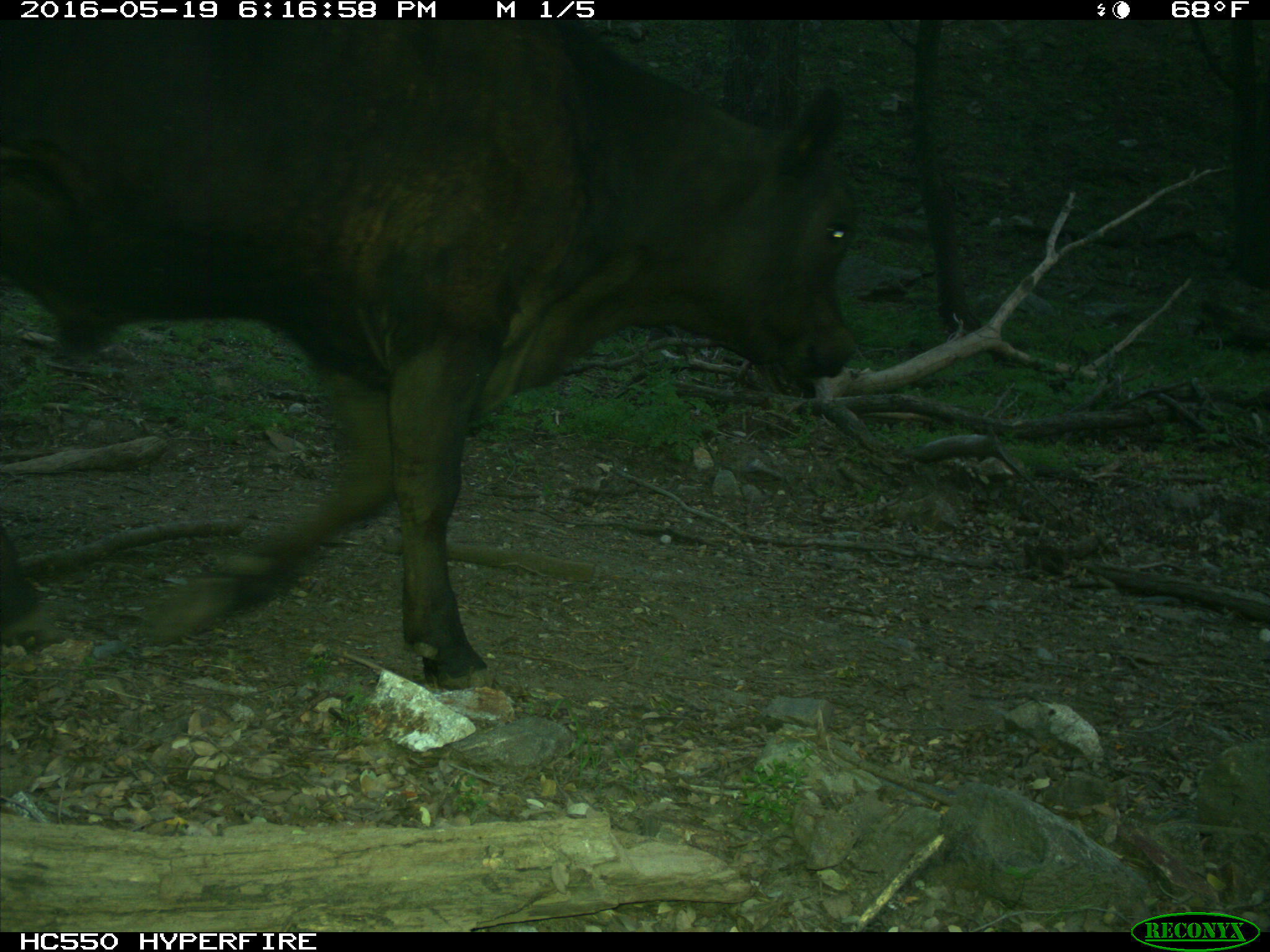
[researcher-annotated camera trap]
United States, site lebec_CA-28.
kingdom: Animalia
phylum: Chordata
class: Mammalia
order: Artiodactyla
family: Bovidae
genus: Bos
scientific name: Bos taurus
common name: domestic cow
Bos taurus (domestic cow).